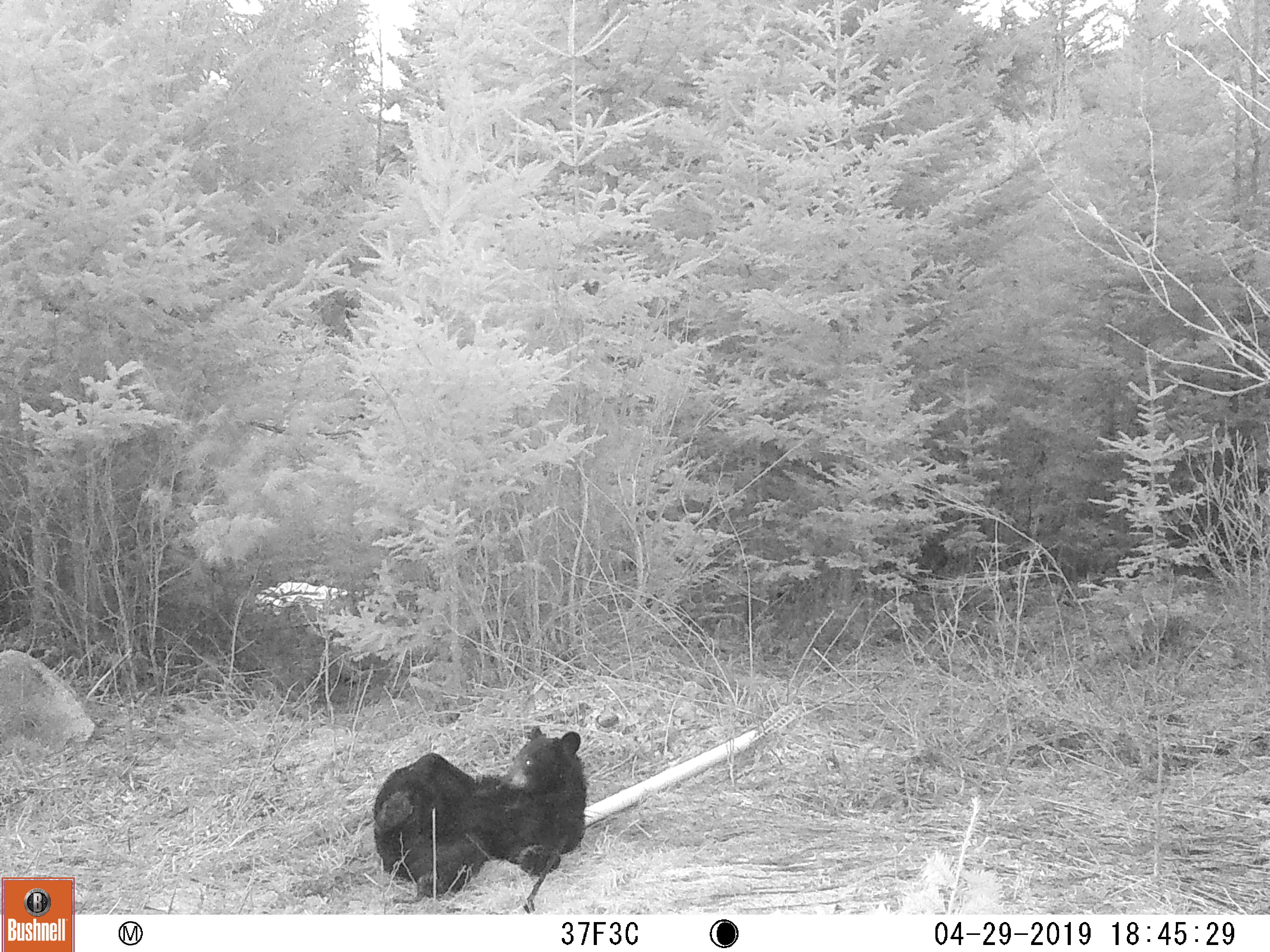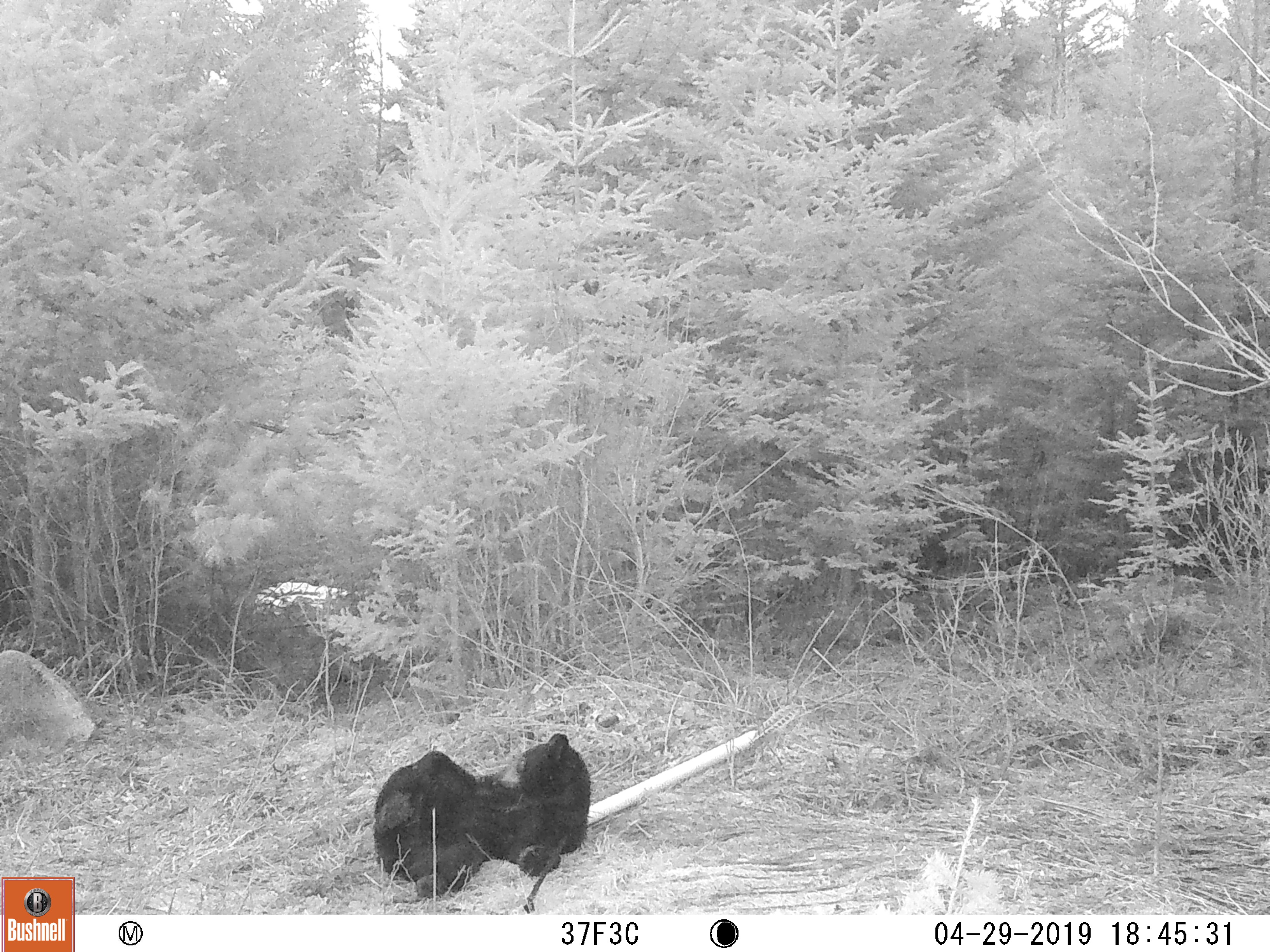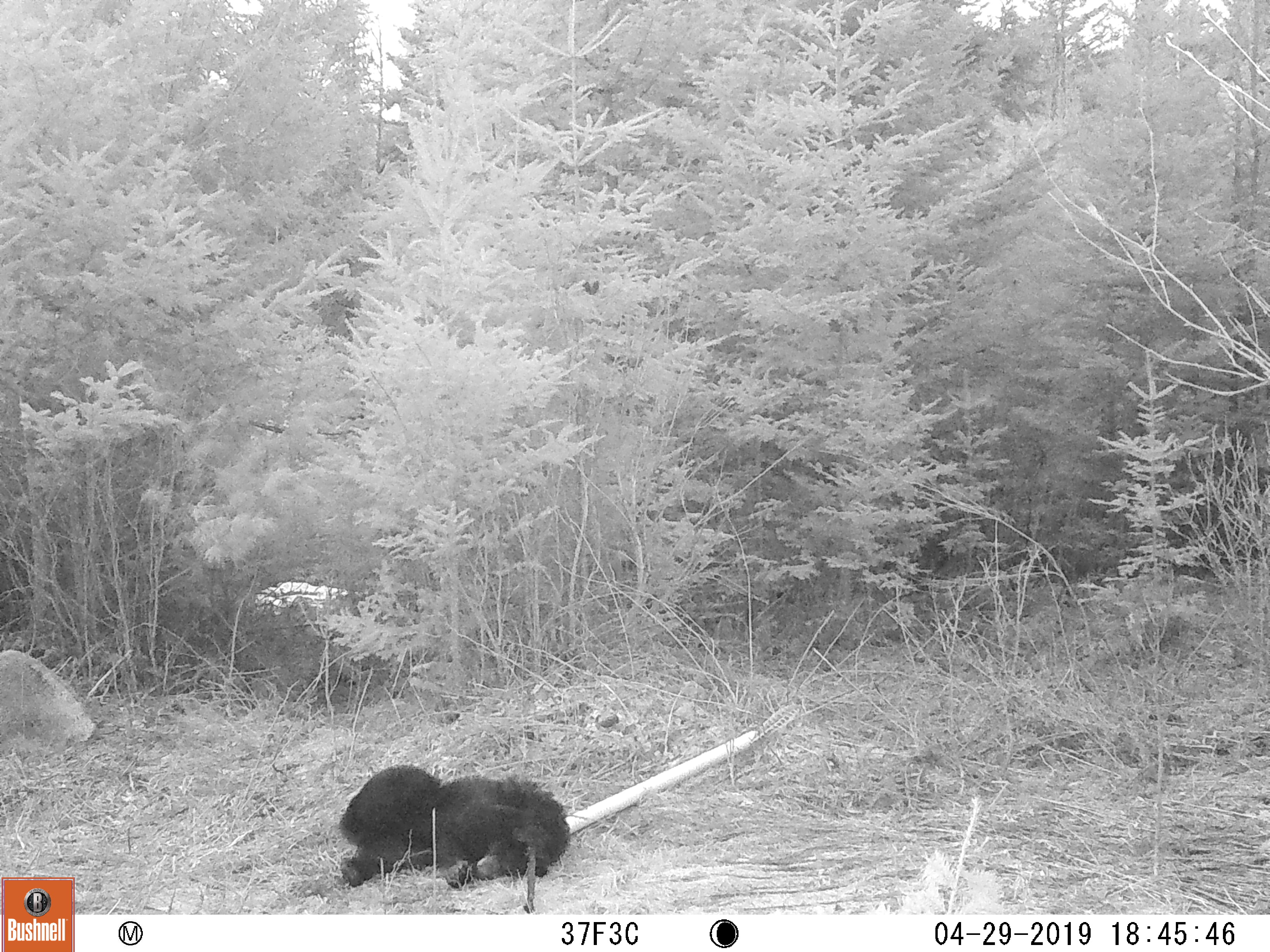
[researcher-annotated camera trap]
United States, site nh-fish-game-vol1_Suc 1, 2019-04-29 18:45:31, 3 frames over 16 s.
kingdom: Animalia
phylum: Chordata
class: Mammalia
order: Carnivora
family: Ursidae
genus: Ursus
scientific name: Ursus americanus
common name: black bear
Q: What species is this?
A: Black bear (Ursus americanus).